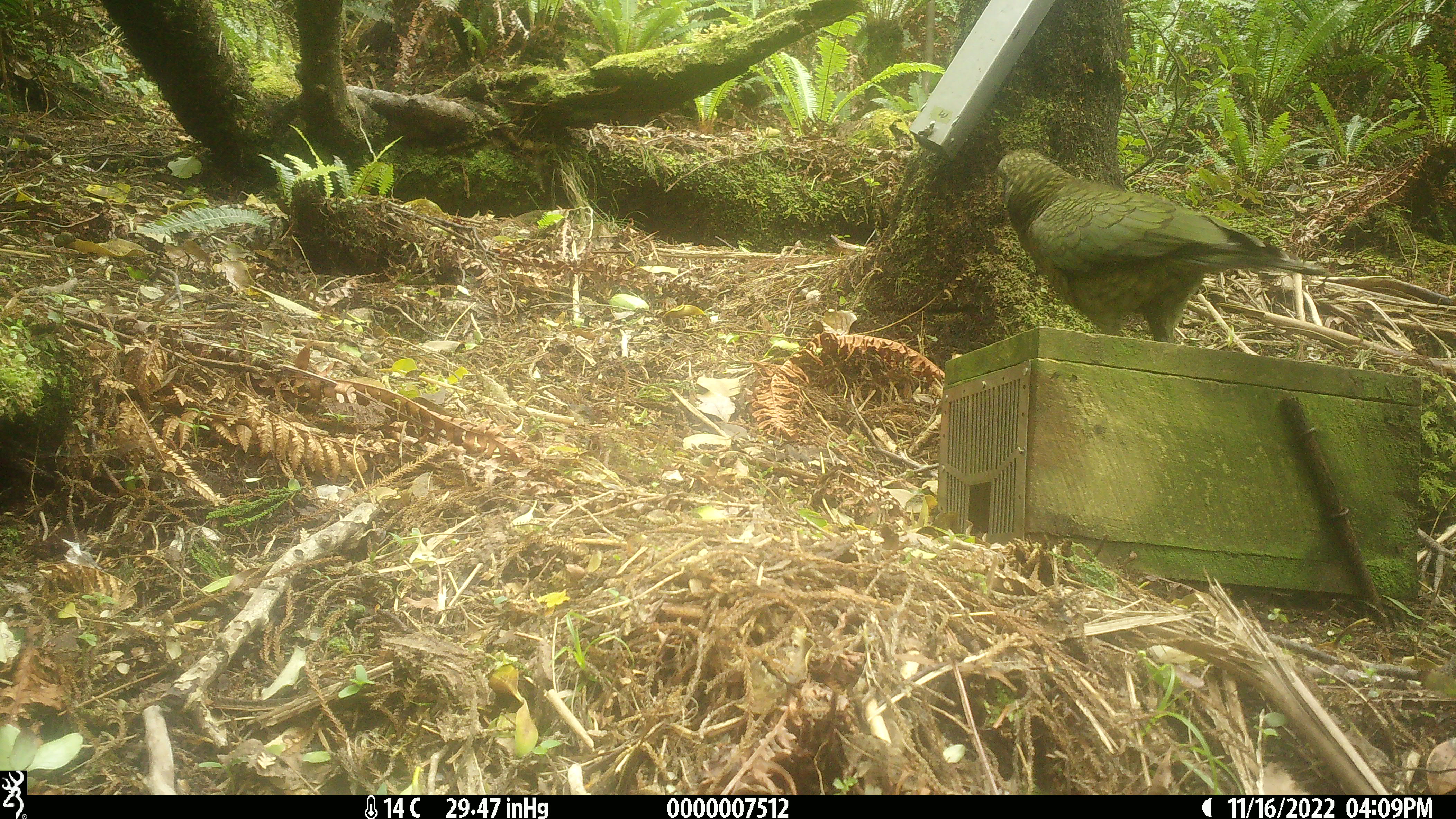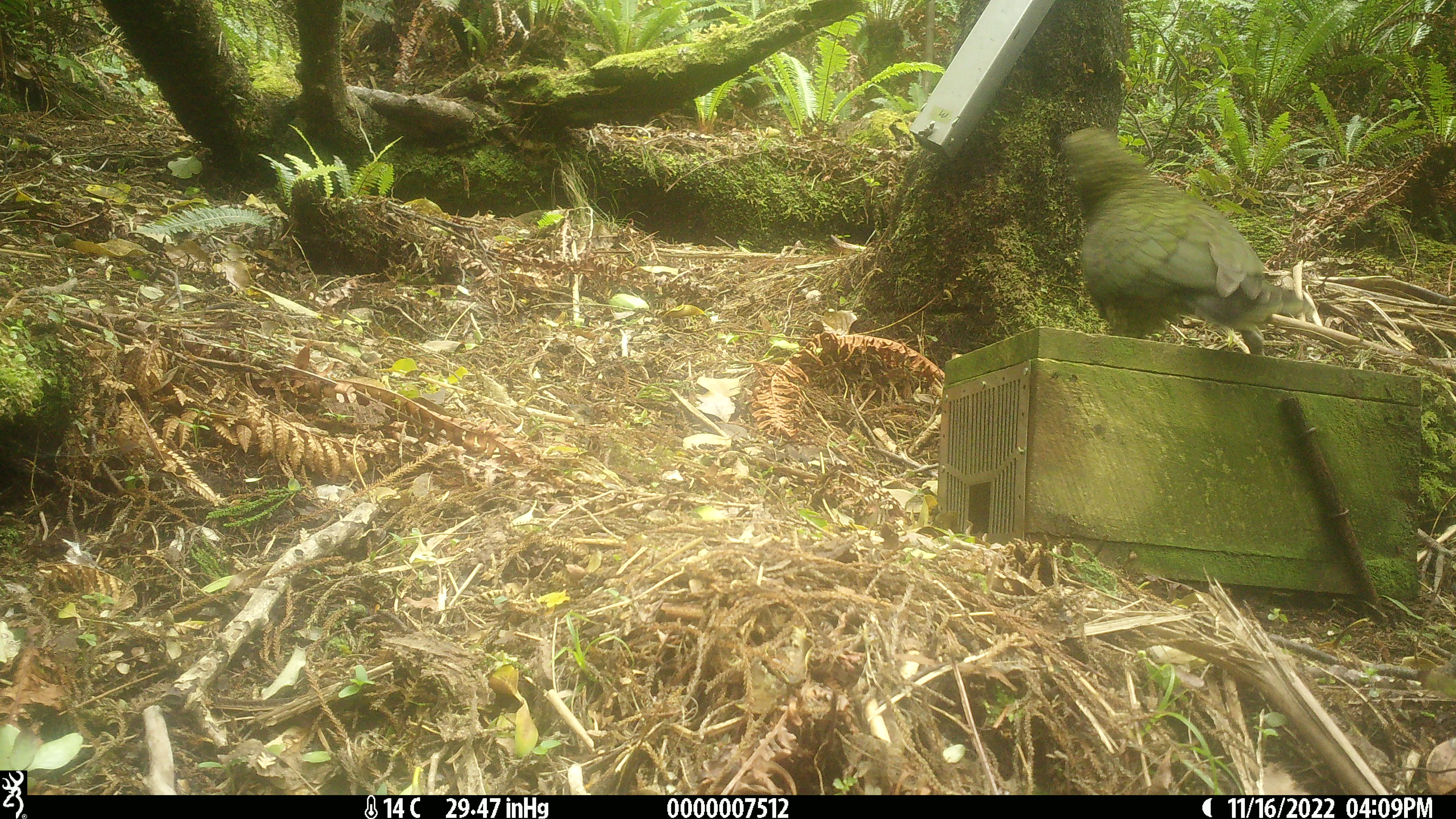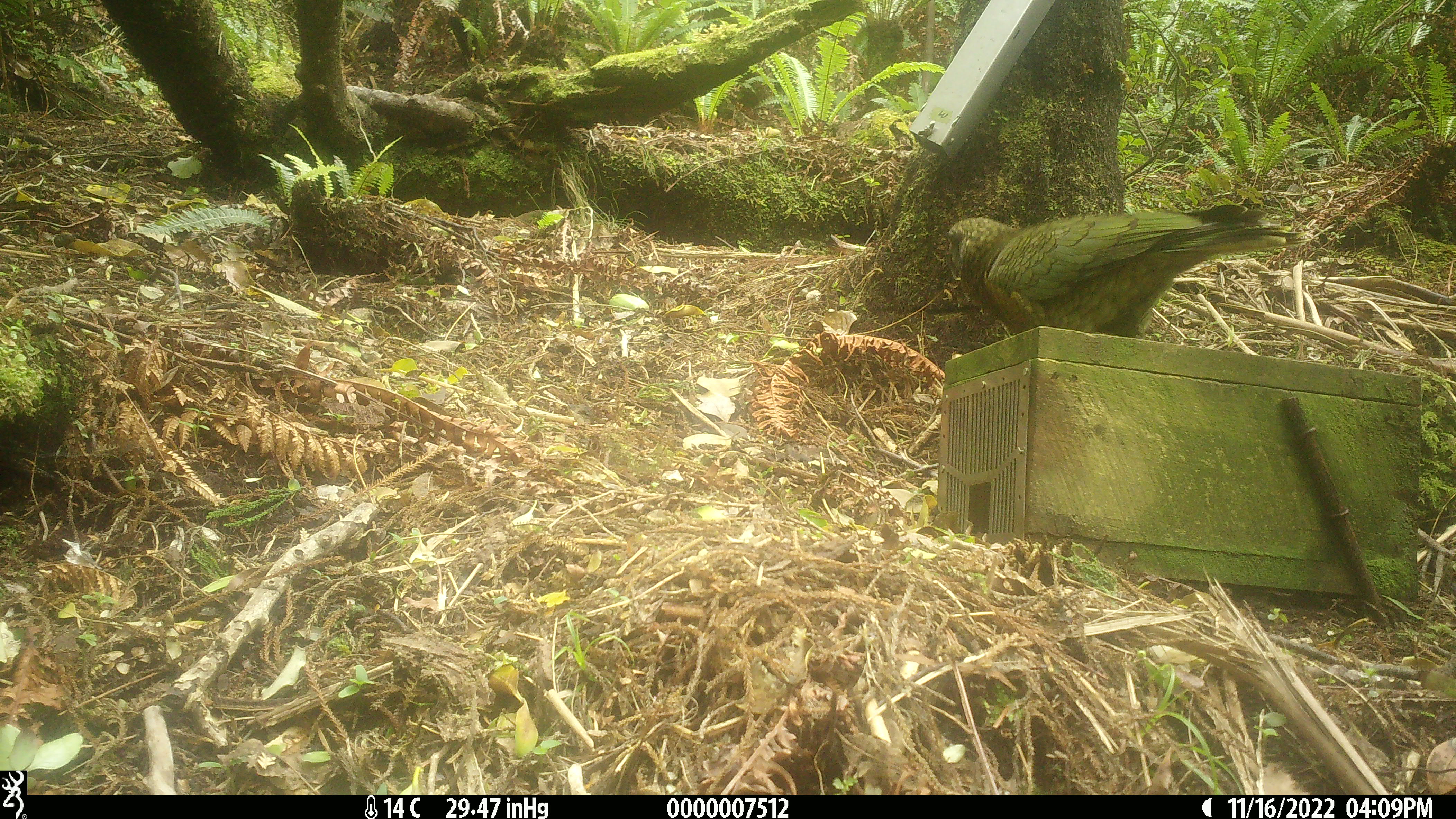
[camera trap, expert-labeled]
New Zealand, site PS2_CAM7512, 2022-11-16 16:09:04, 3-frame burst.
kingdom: Animalia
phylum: Chordata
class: Aves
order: Psittaciformes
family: Strigopidae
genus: Nestor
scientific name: Nestor notabilis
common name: kea